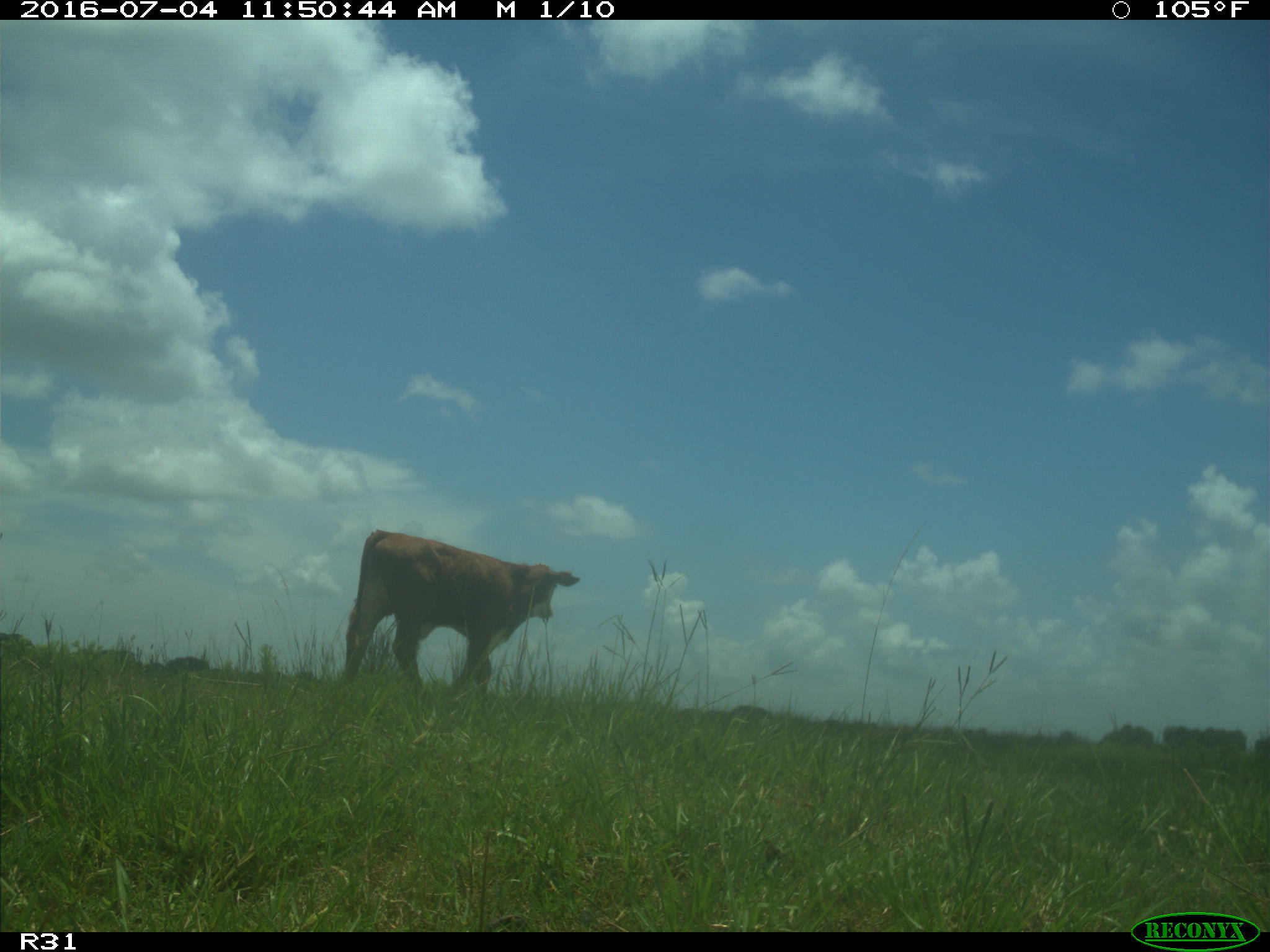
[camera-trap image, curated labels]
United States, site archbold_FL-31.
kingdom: Animalia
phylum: Chordata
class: Mammalia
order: Artiodactyla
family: Bovidae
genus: Bos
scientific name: Bos taurus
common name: domestic cow